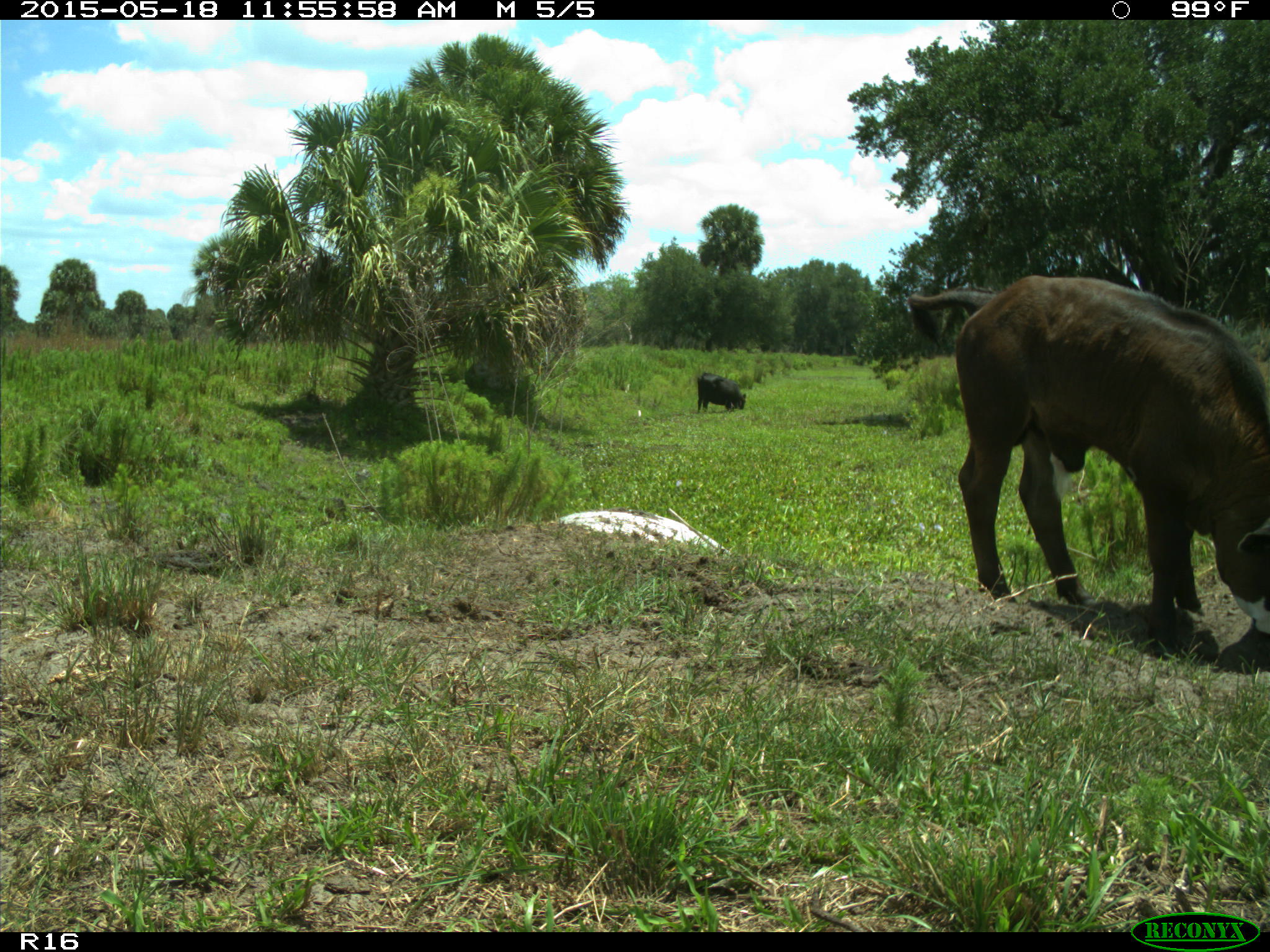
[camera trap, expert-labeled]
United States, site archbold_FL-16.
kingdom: Animalia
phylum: Chordata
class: Mammalia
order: Artiodactyla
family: Bovidae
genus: Bos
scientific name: Bos taurus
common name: domestic cow